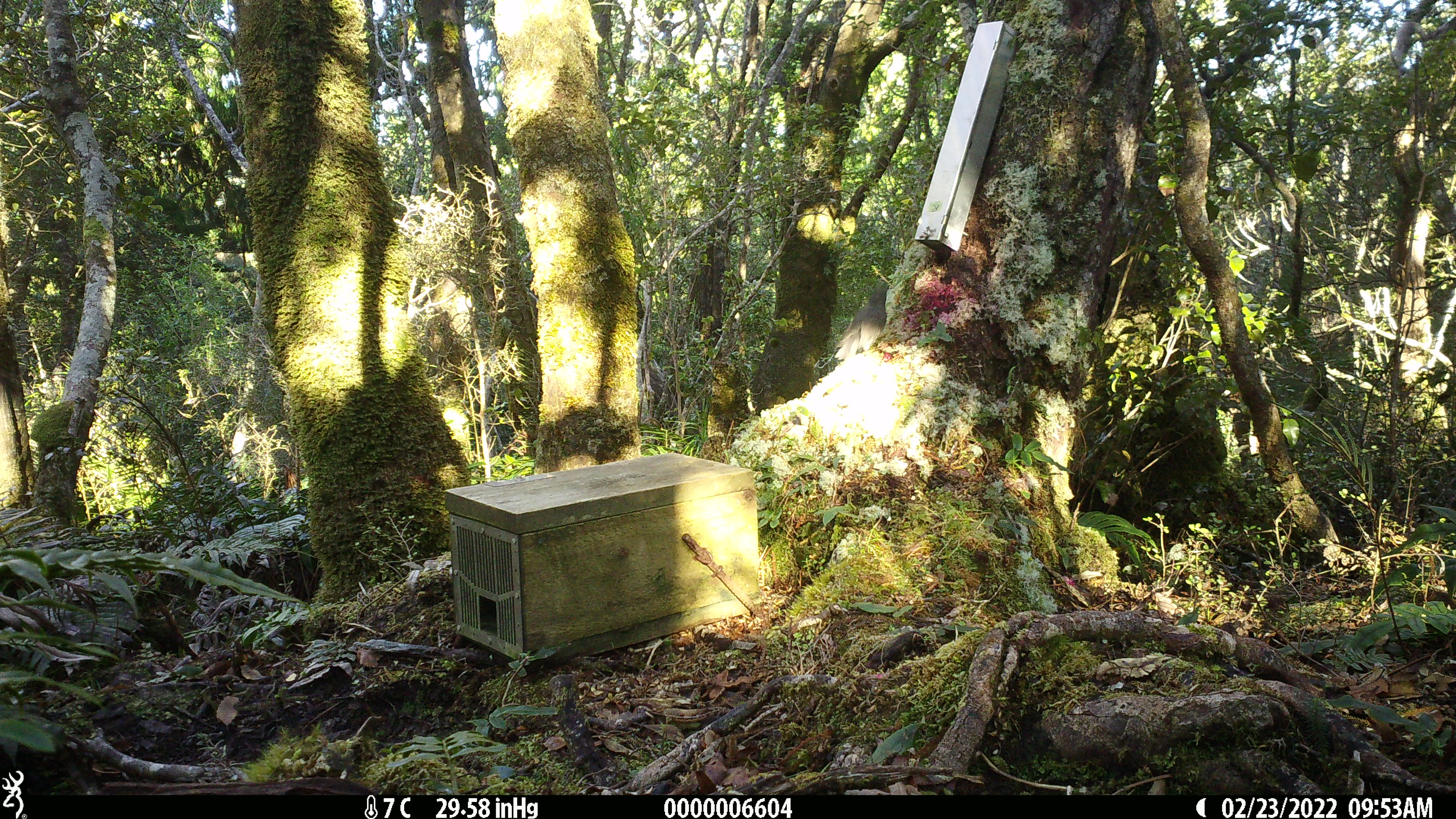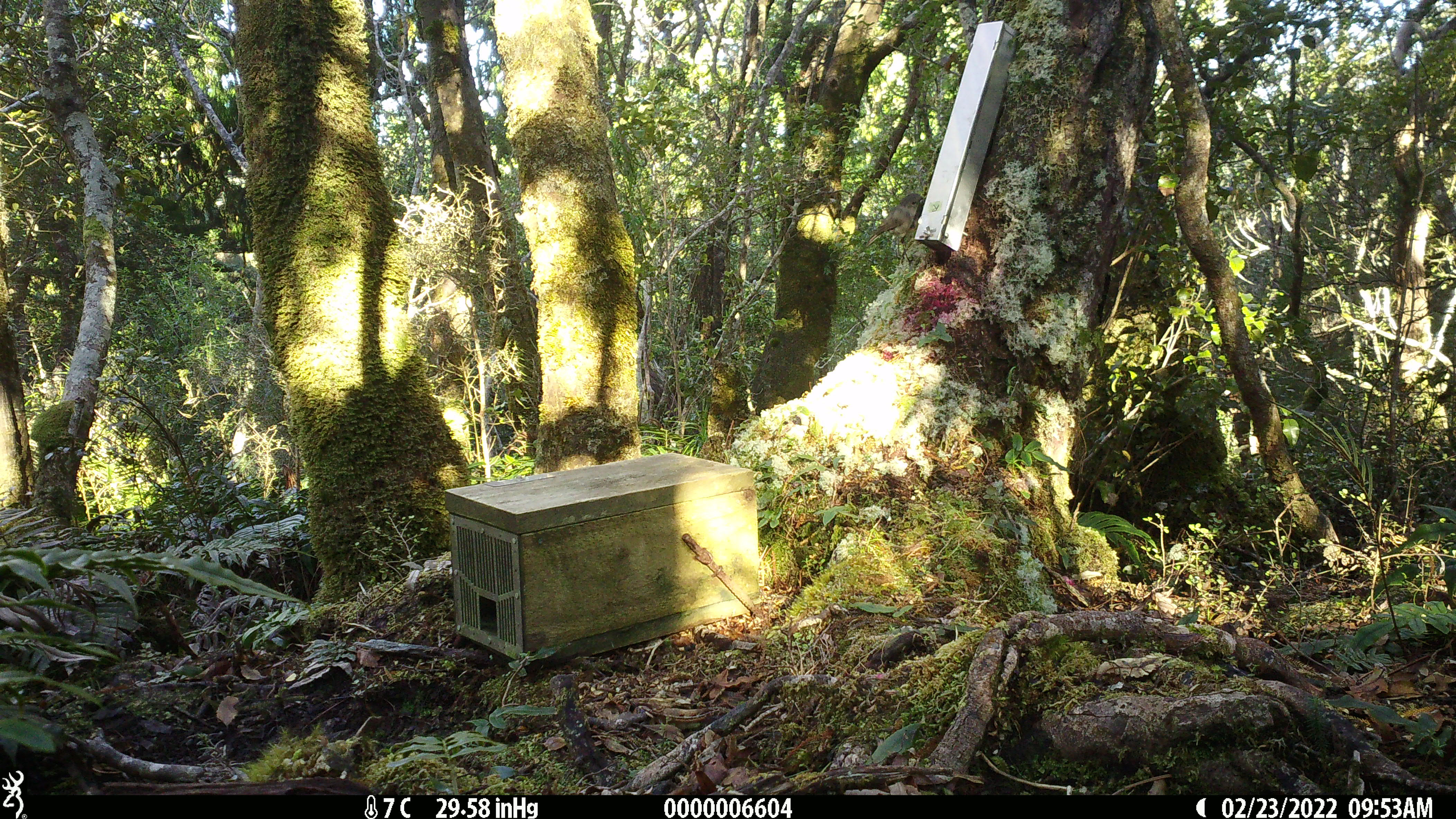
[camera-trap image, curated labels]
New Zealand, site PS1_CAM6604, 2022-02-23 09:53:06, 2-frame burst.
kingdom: Animalia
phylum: Chordata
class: Aves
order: Passeriformes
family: Petroicidae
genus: Petroica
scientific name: Petroica australis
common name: new zealand robin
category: robin